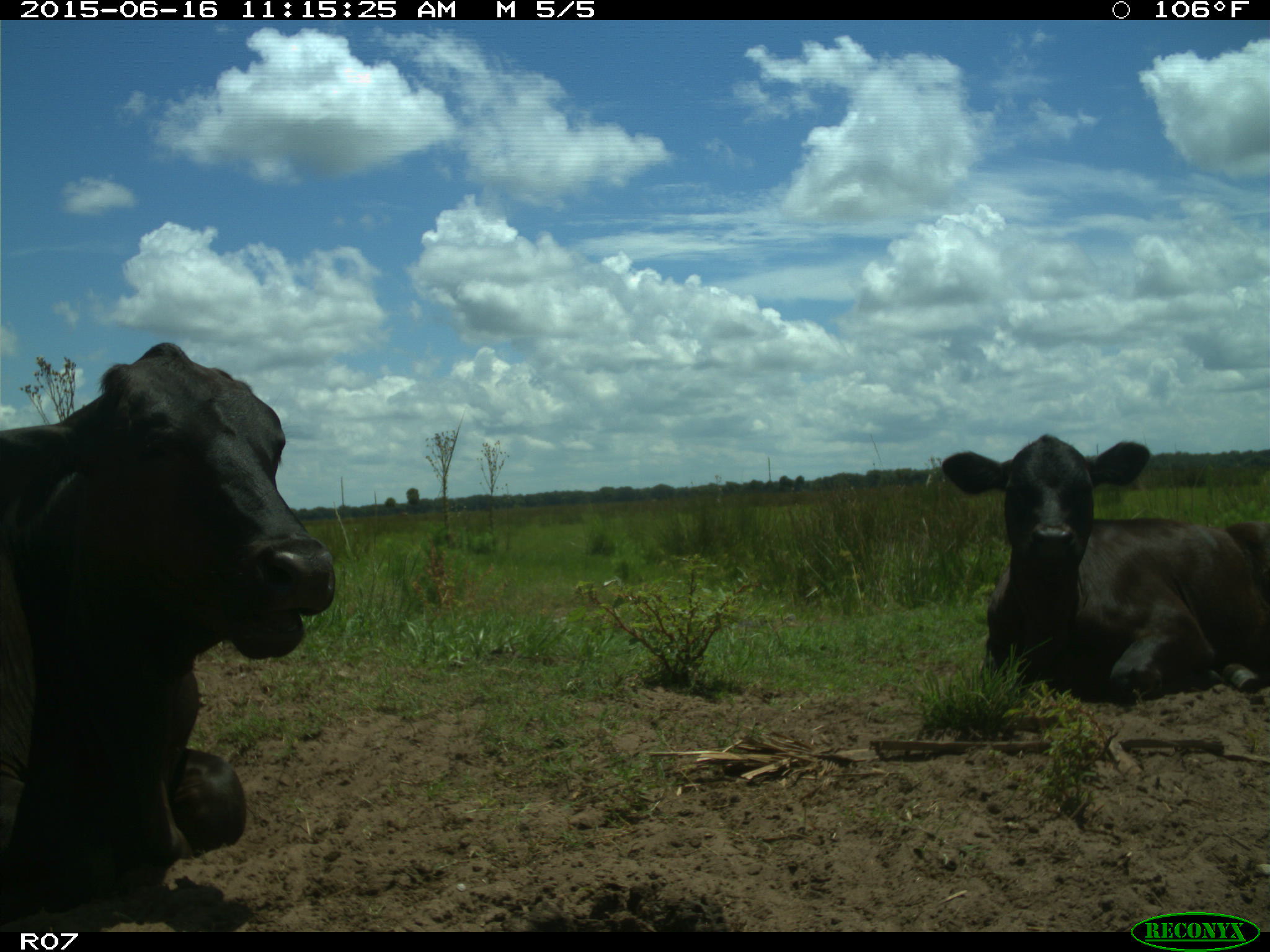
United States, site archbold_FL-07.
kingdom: Animalia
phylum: Chordata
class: Mammalia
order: Artiodactyla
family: Bovidae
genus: Bos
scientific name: Bos taurus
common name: domestic cow